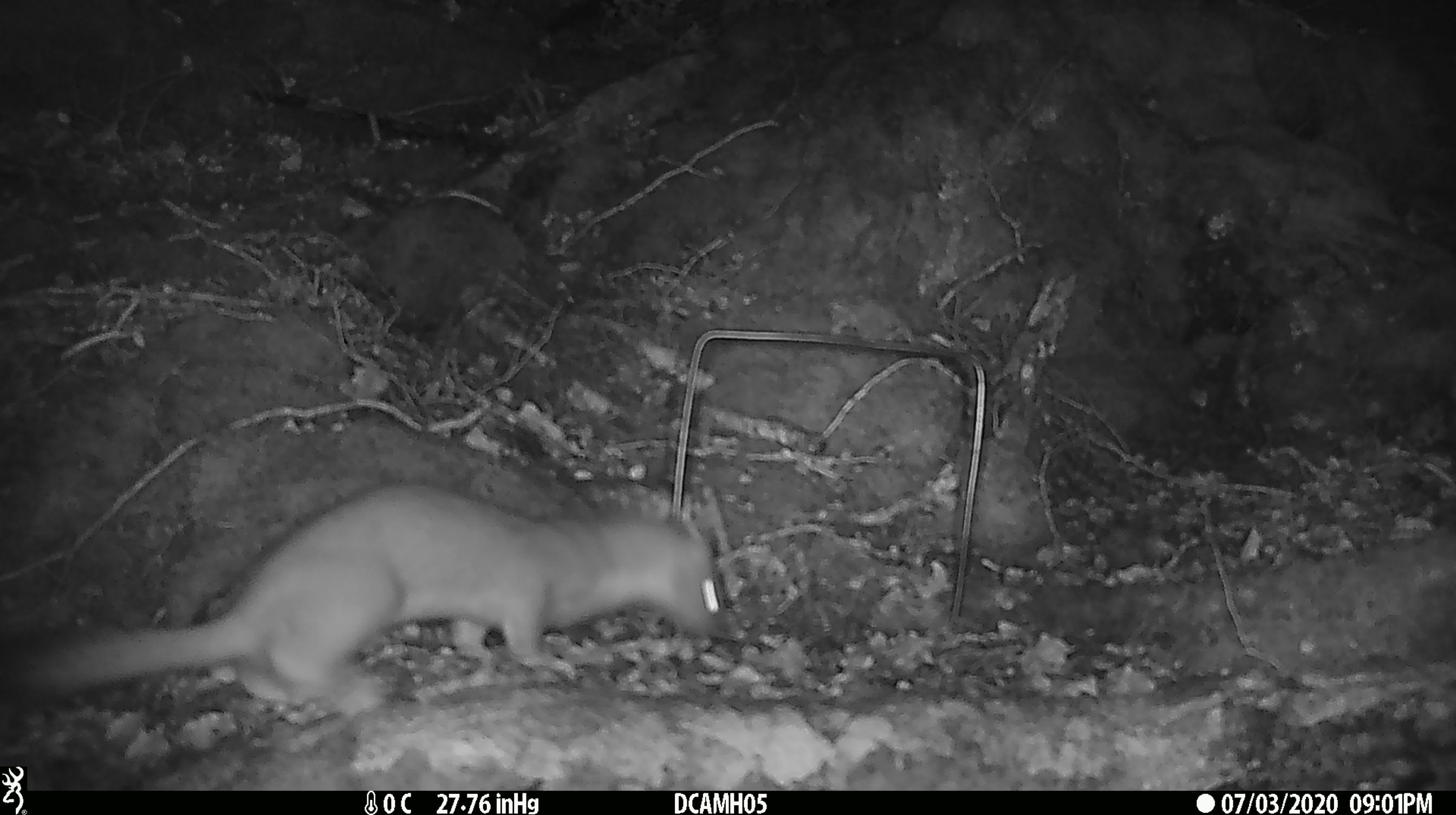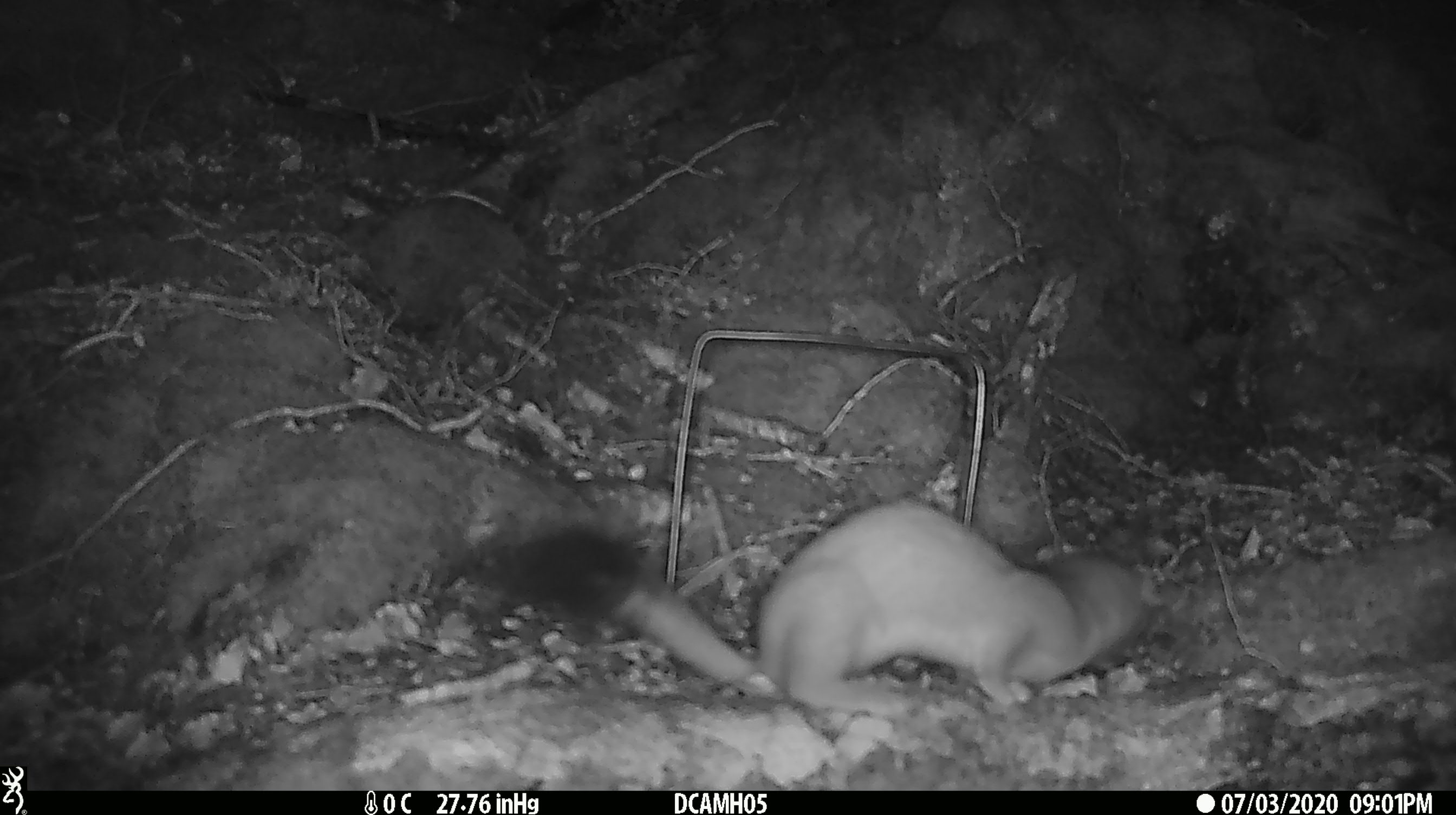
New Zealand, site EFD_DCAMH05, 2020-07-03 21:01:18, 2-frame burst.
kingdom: Animalia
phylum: Chordata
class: Mammalia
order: Carnivora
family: Mustelidae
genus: Mustela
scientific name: Mustela erminea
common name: stoat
Stoat (Mustela erminea).